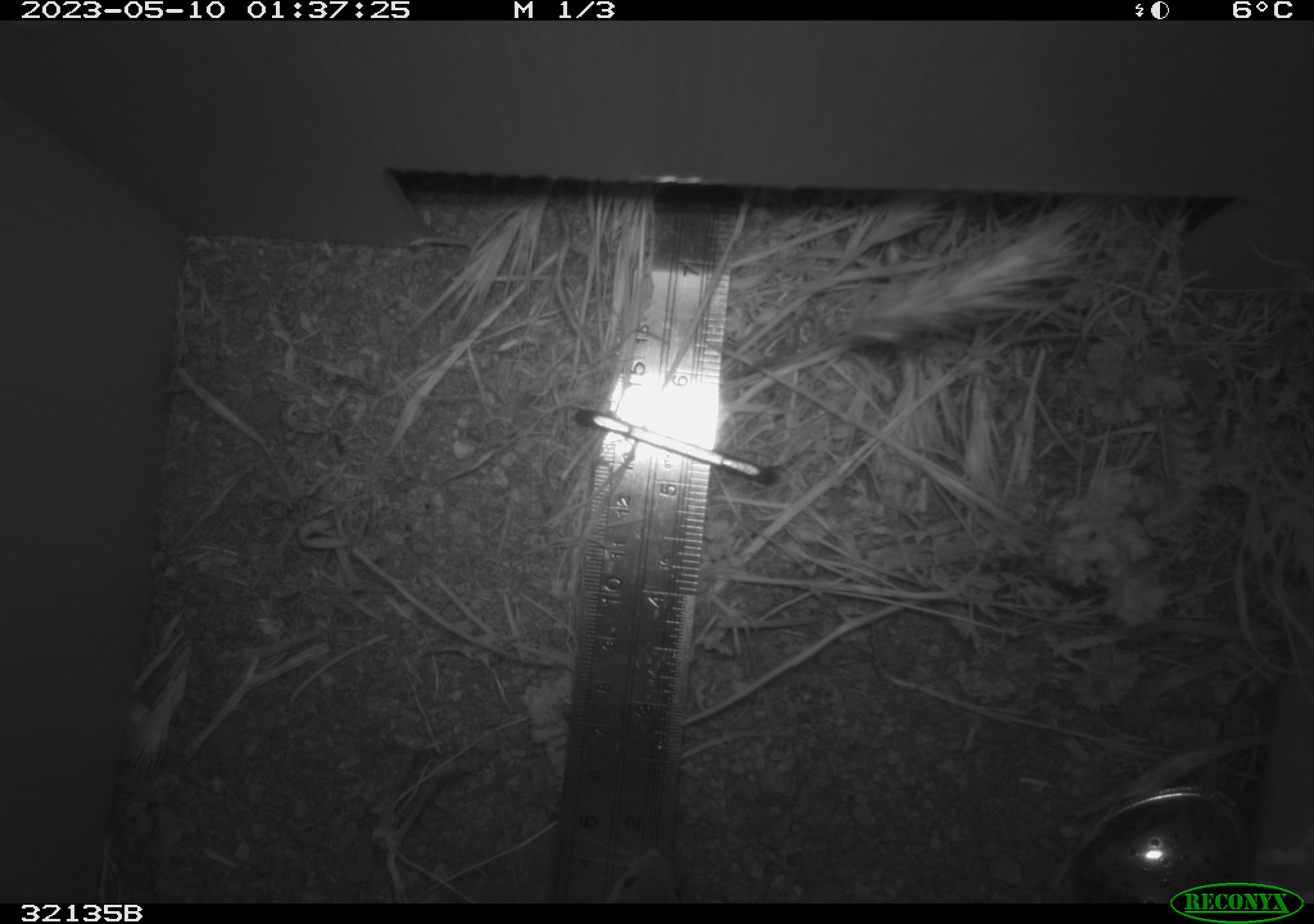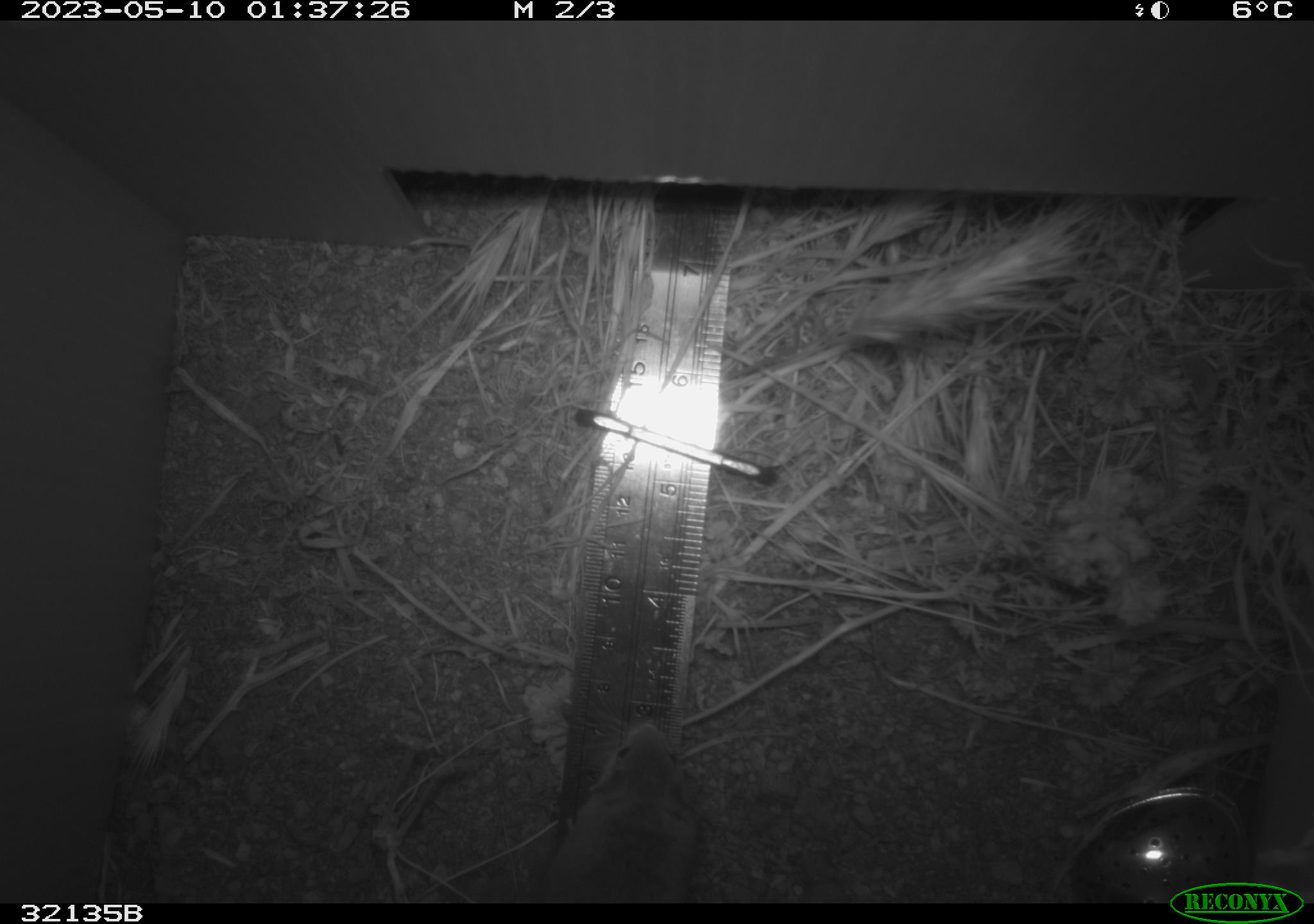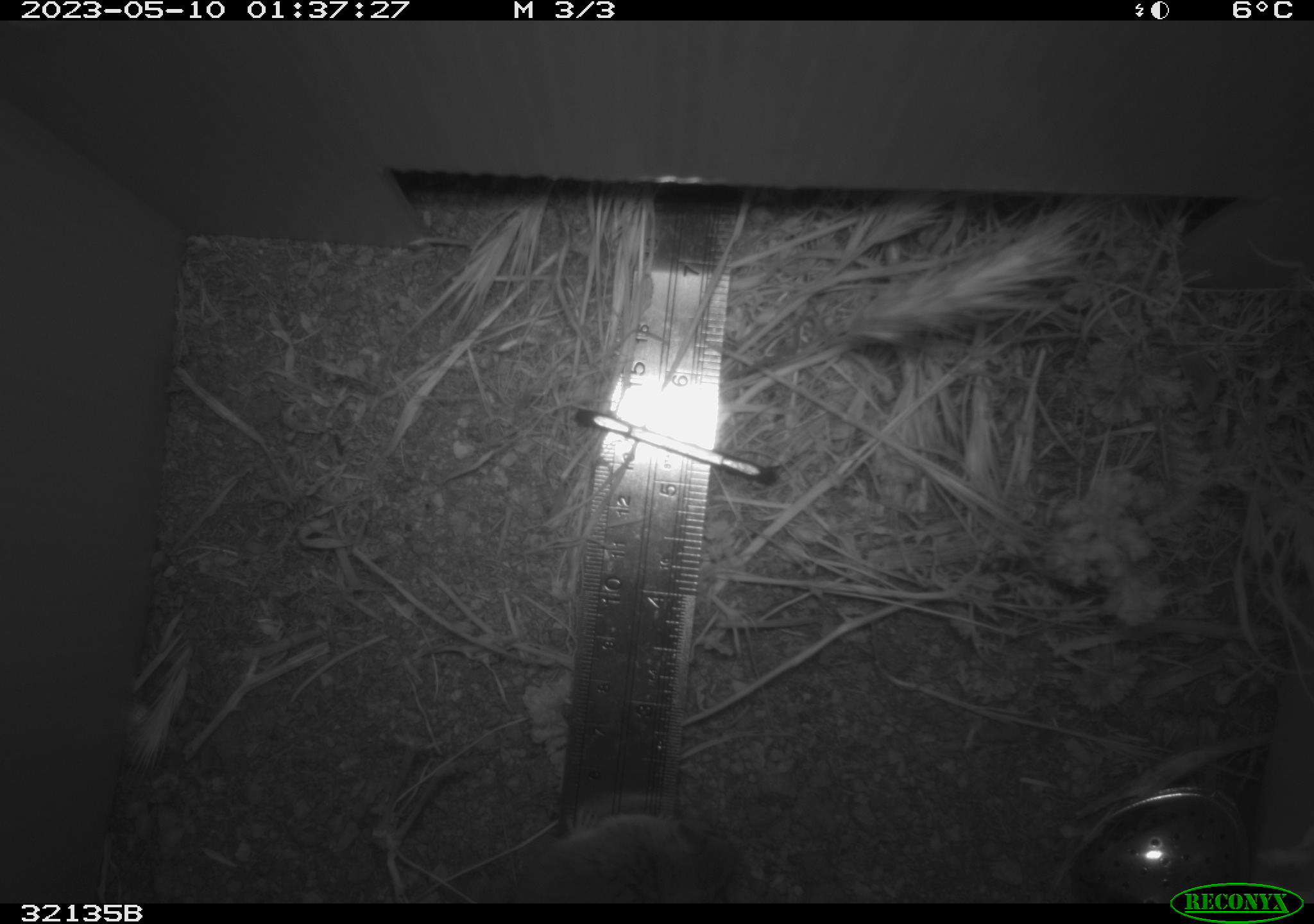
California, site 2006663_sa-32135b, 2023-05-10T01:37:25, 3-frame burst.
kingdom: Animalia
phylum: Chordata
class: Mammalia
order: Rodentia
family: Cricetidae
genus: Peromyscus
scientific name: Peromyscus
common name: deer mice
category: peromyscus species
Peromyscus species (deer mice) (Peromyscus).